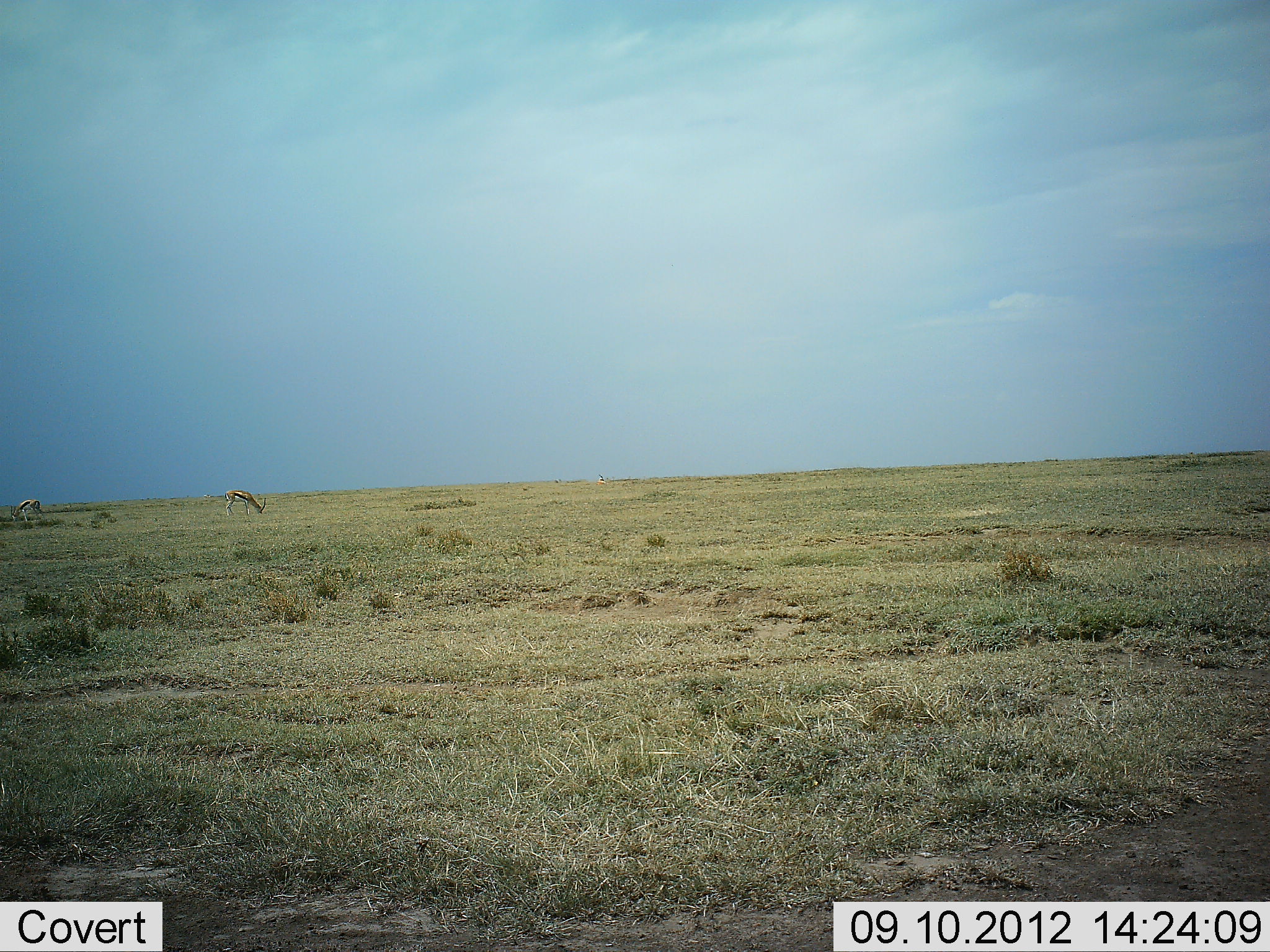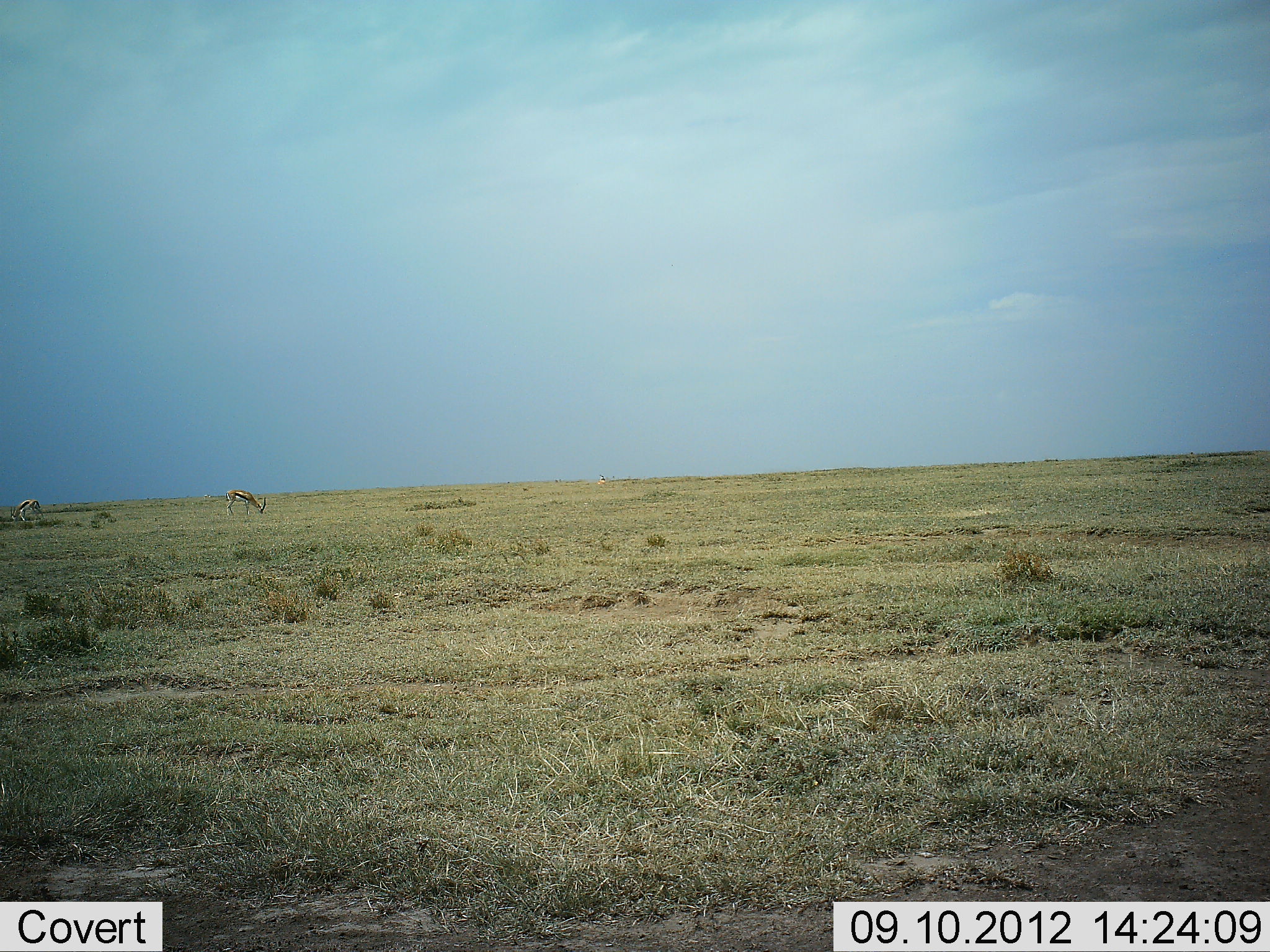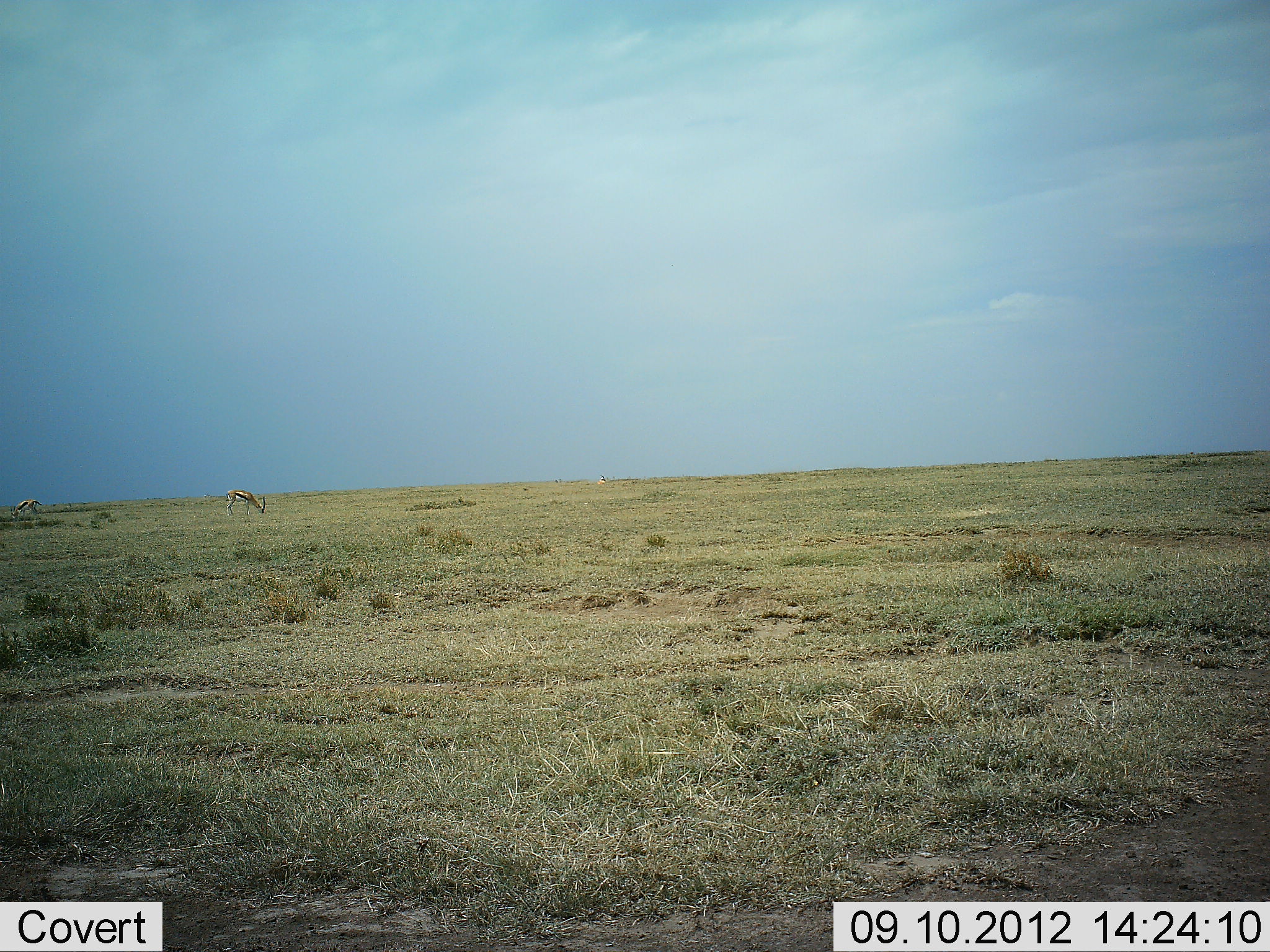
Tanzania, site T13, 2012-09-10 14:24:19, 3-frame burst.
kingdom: Animalia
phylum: Chordata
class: Mammalia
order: Artiodactyla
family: Bovidae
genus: Eudorcas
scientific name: Eudorcas thomsonii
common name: thomson's gazelle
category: gazellethomsons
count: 2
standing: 20%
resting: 0%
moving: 0%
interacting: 0%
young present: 0%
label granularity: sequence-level